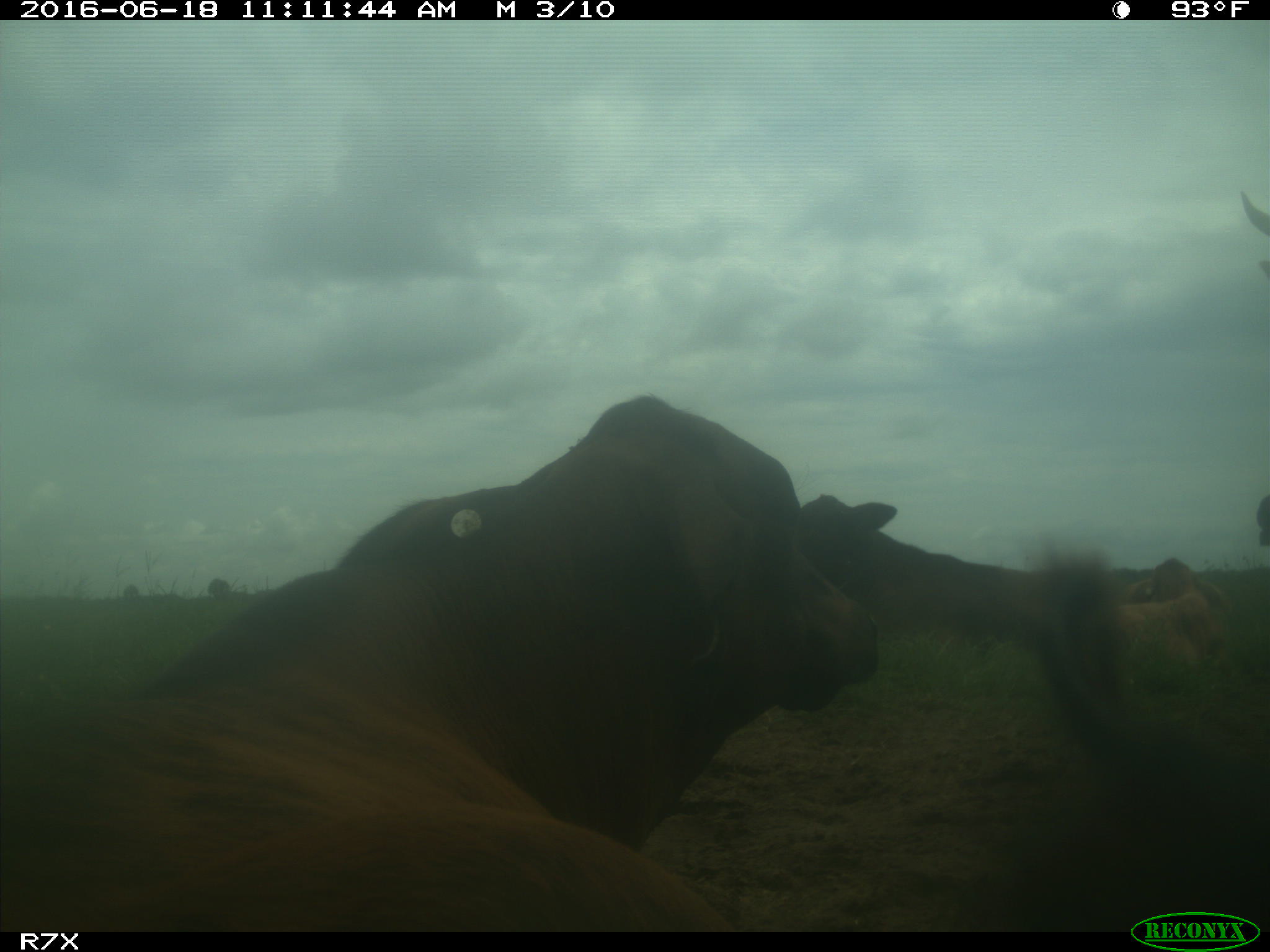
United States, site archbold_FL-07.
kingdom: Animalia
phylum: Chordata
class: Mammalia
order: Artiodactyla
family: Bovidae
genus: Bos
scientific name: Bos taurus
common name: domestic cow